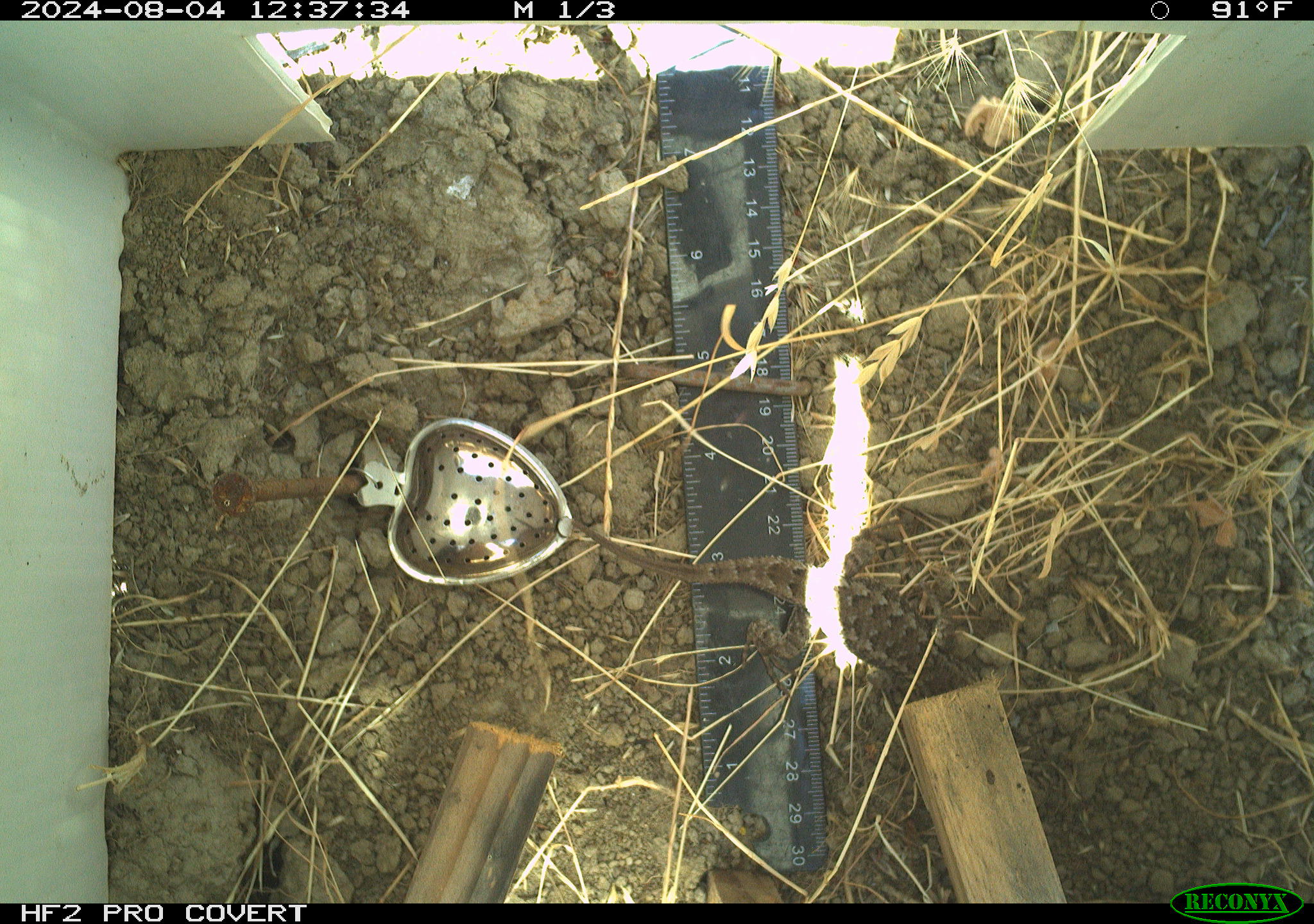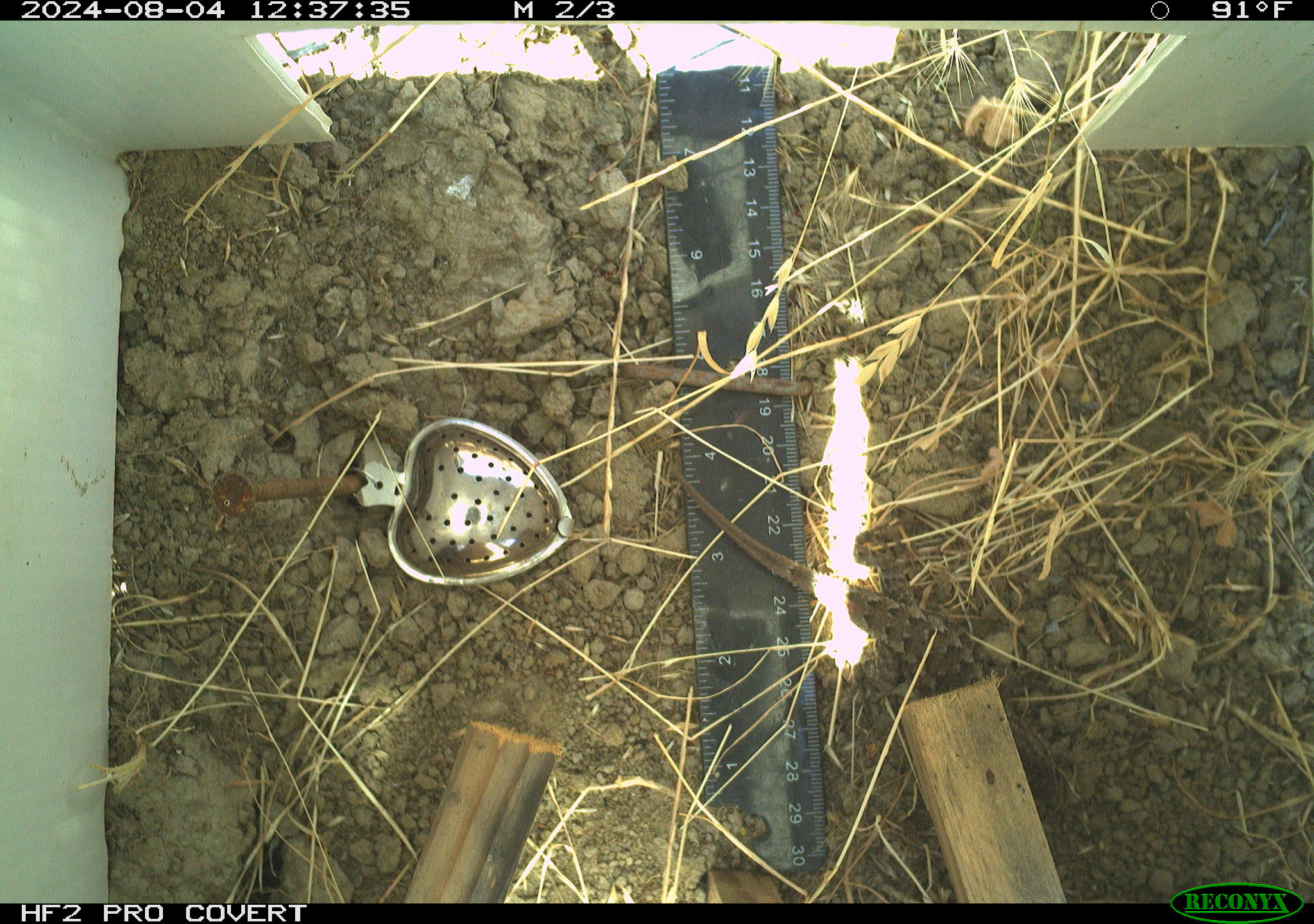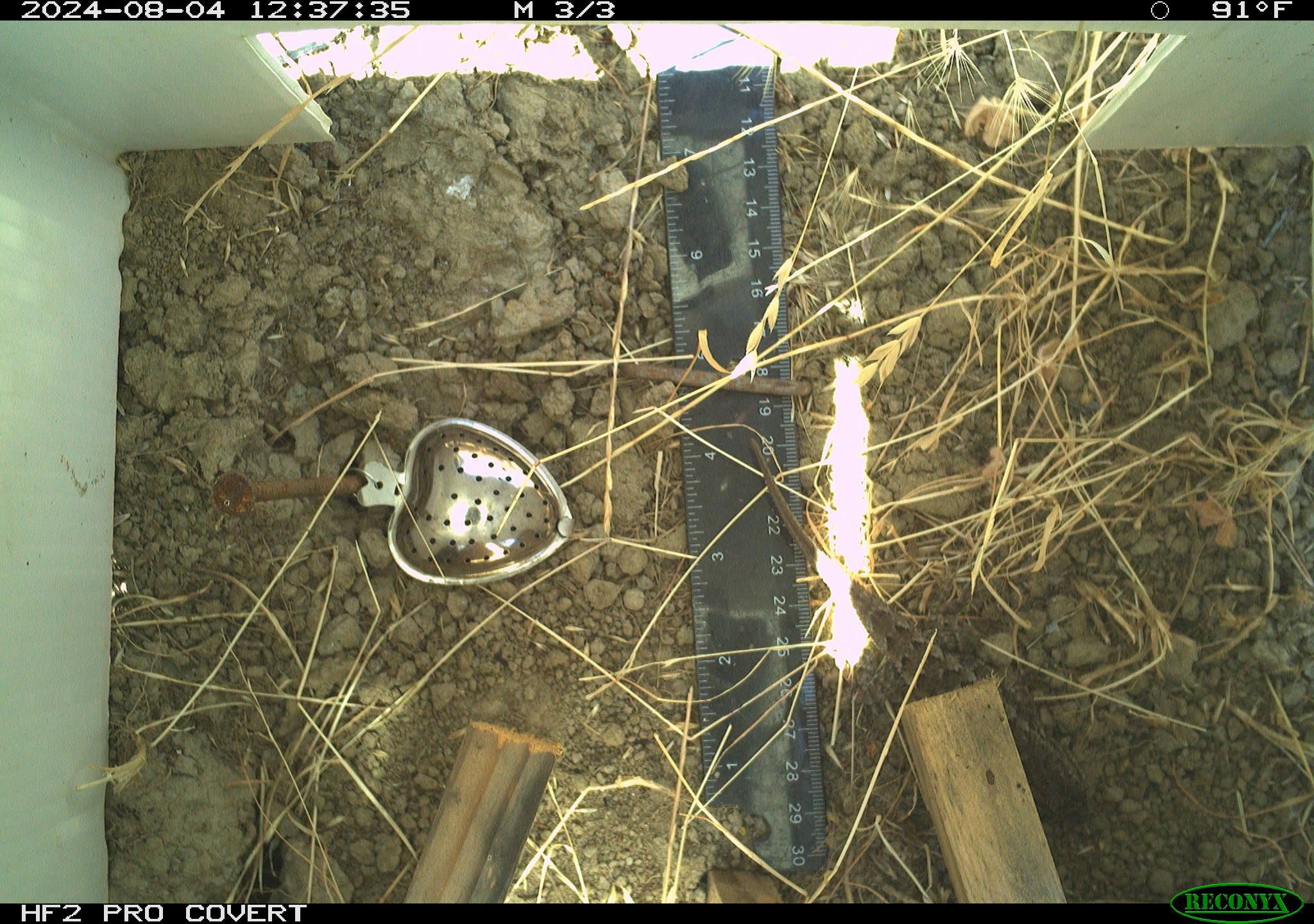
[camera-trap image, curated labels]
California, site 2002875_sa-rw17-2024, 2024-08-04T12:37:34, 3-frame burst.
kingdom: Animalia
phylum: Chordata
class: Reptilia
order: Squamata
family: Phrynosomatidae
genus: Sceloporus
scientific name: Sceloporus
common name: spiny lizards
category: sceloporus species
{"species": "sceloporus species (spiny lizards) (Sceloporus)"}